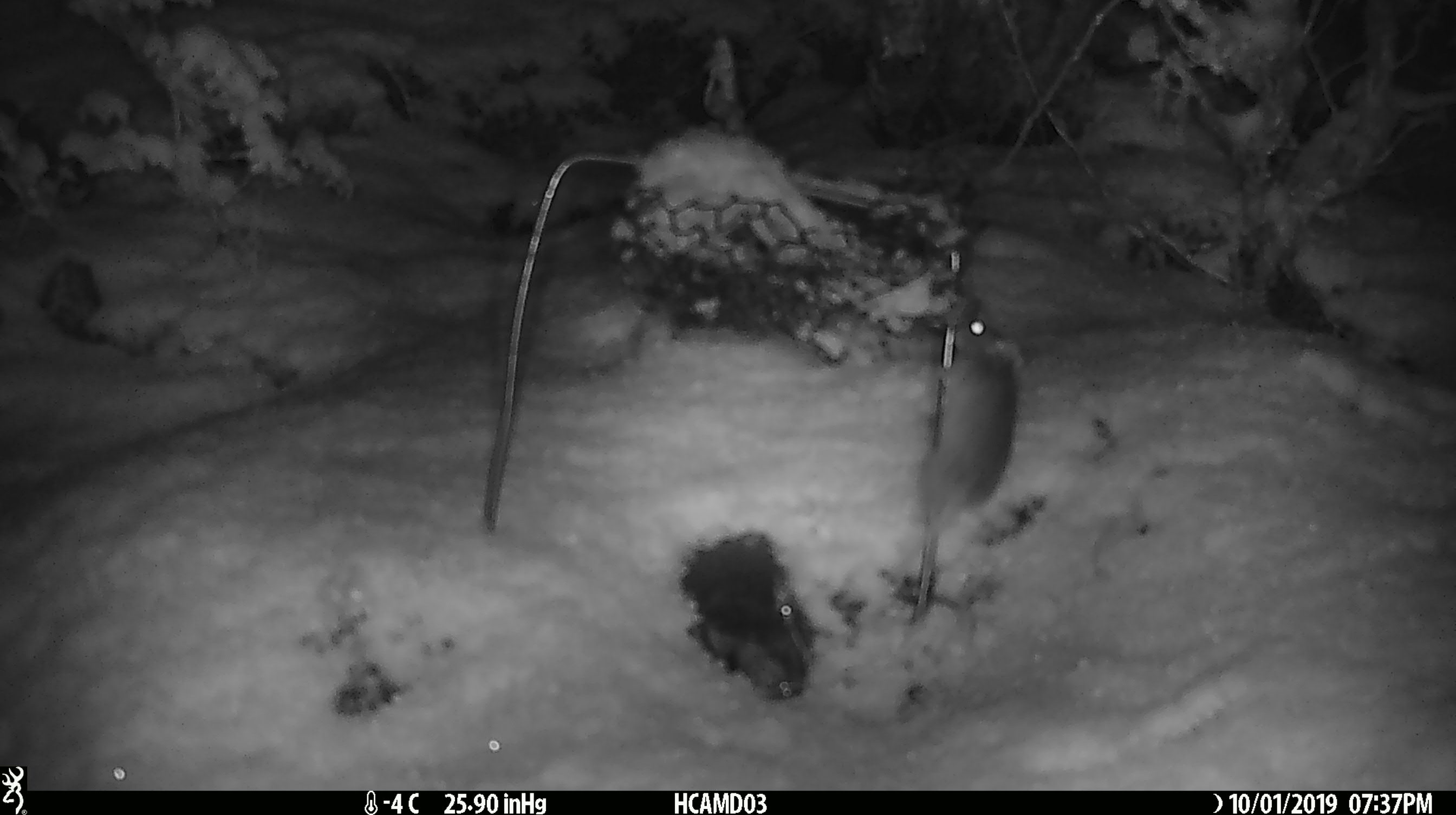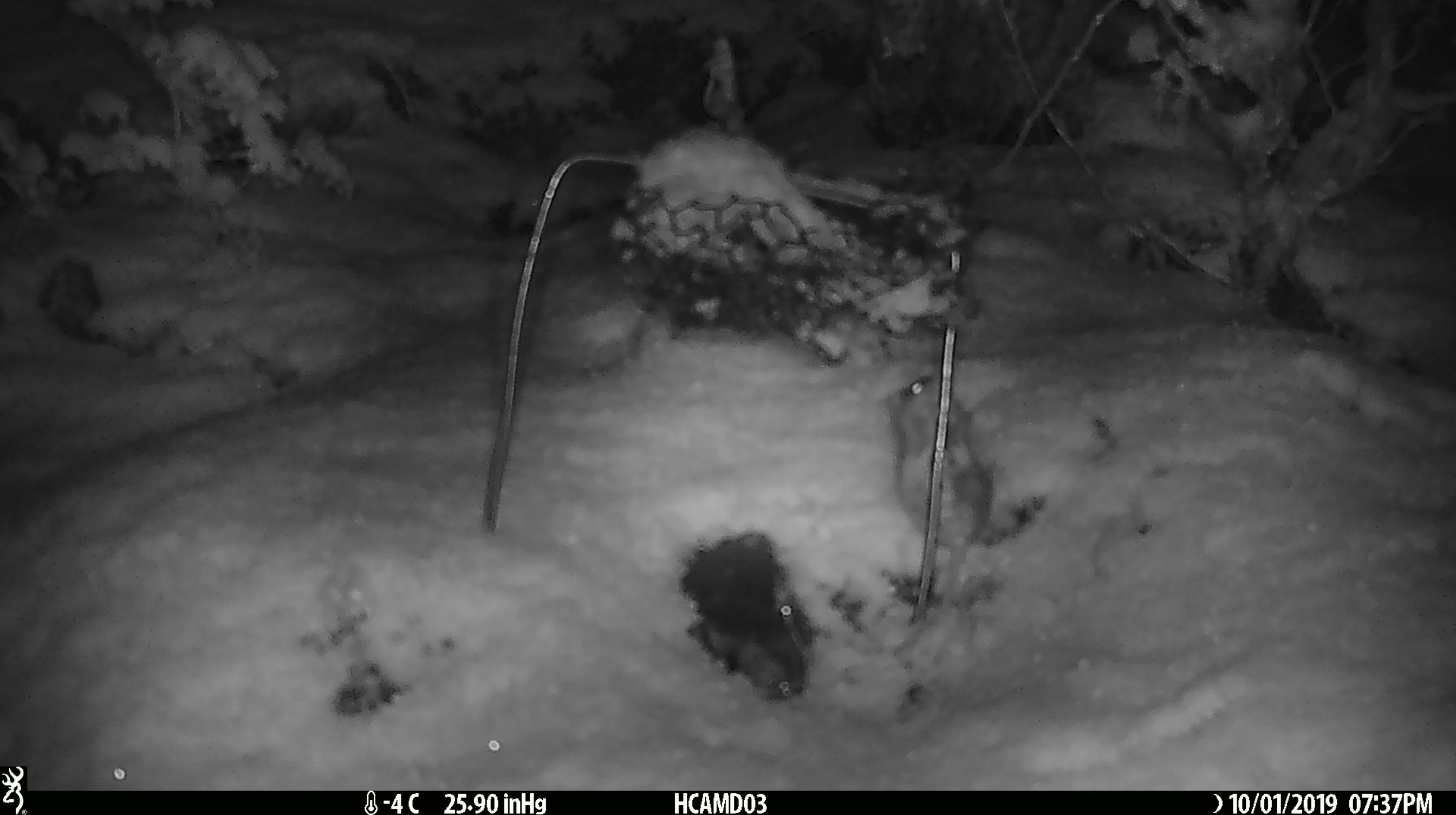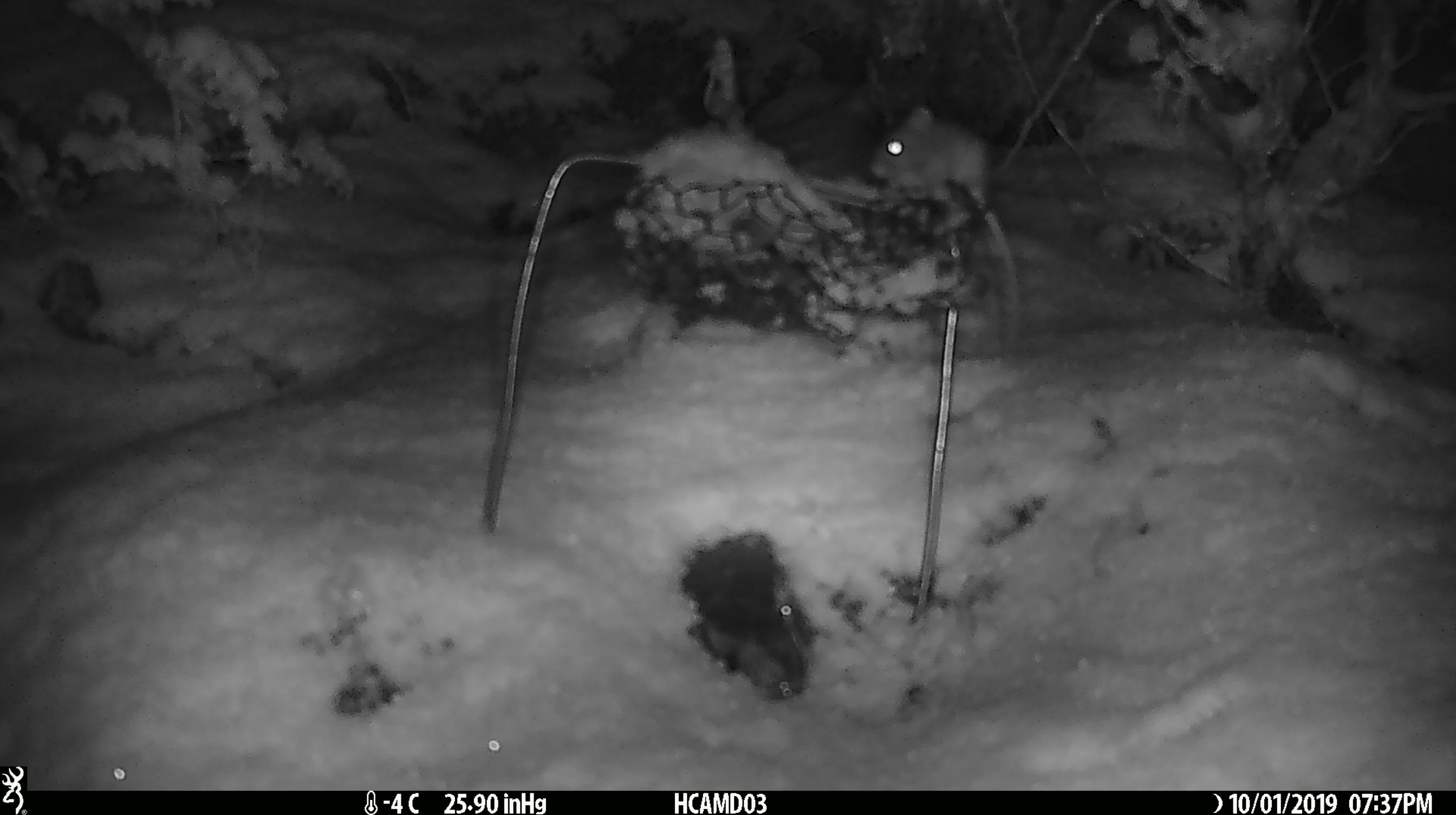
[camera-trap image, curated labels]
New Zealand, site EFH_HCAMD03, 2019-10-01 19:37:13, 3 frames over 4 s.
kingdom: Animalia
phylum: Chordata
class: Mammalia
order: Rodentia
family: Muridae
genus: Mus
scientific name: Mus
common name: mouse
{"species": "mouse (Mus)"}